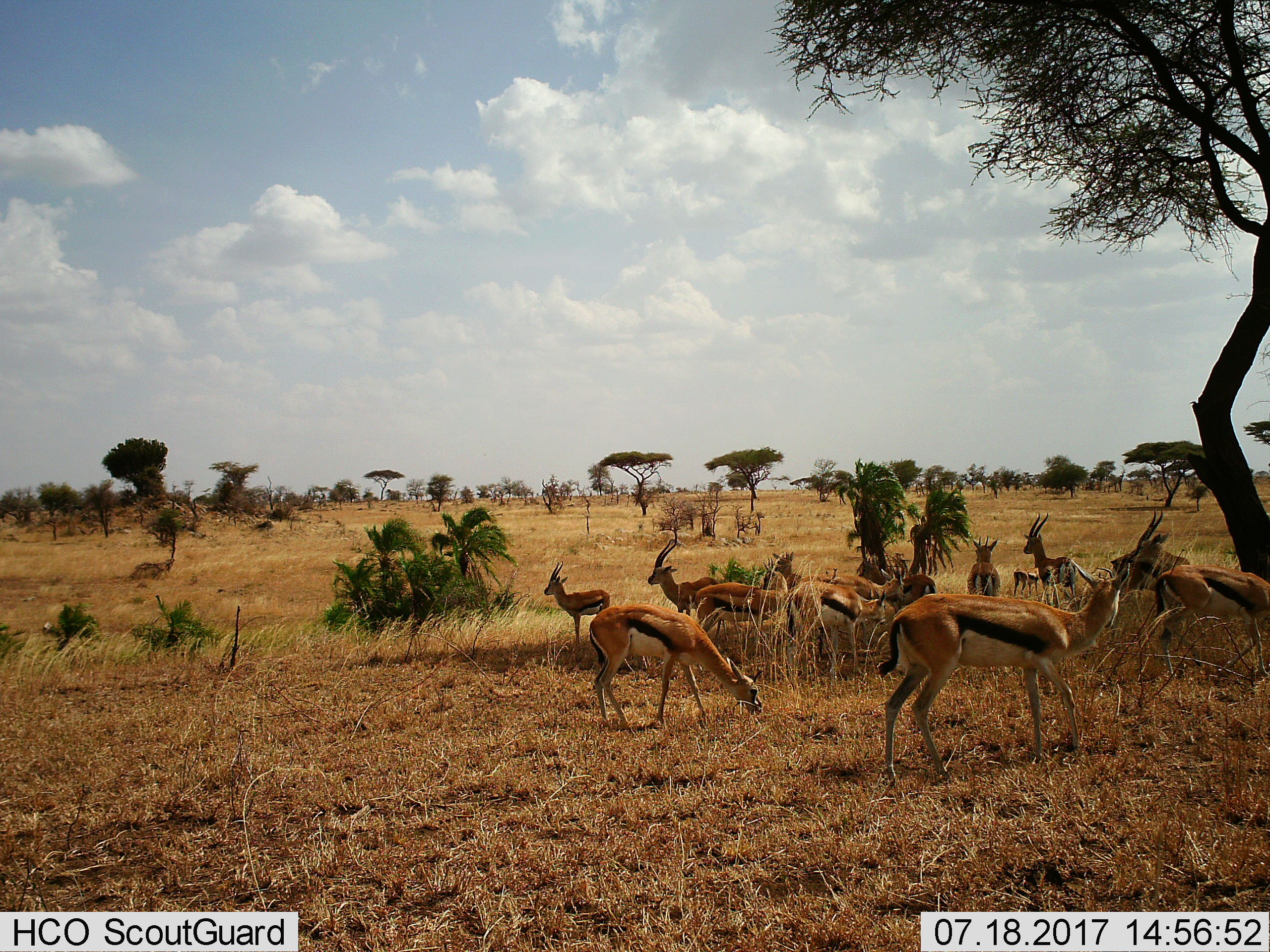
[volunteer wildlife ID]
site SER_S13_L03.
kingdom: Animalia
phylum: Chordata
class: Mammalia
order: Artiodactyla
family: Bovidae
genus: Eudorcas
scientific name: Eudorcas thomsonii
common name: thomson's gazelle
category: gazellethomsons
Gazellethomsons (thomson's gazelle) (Eudorcas thomsonii), count 11-50. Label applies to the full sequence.